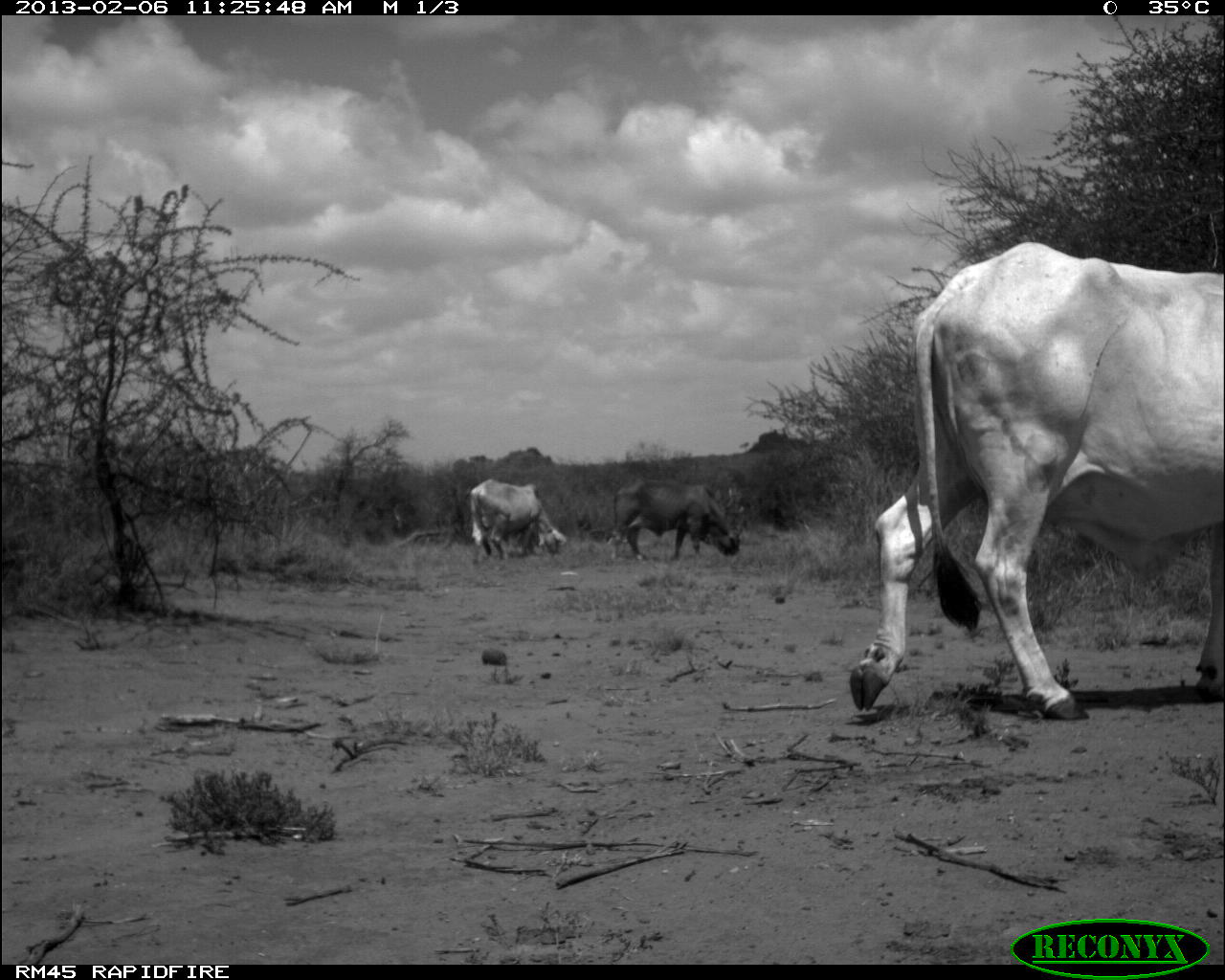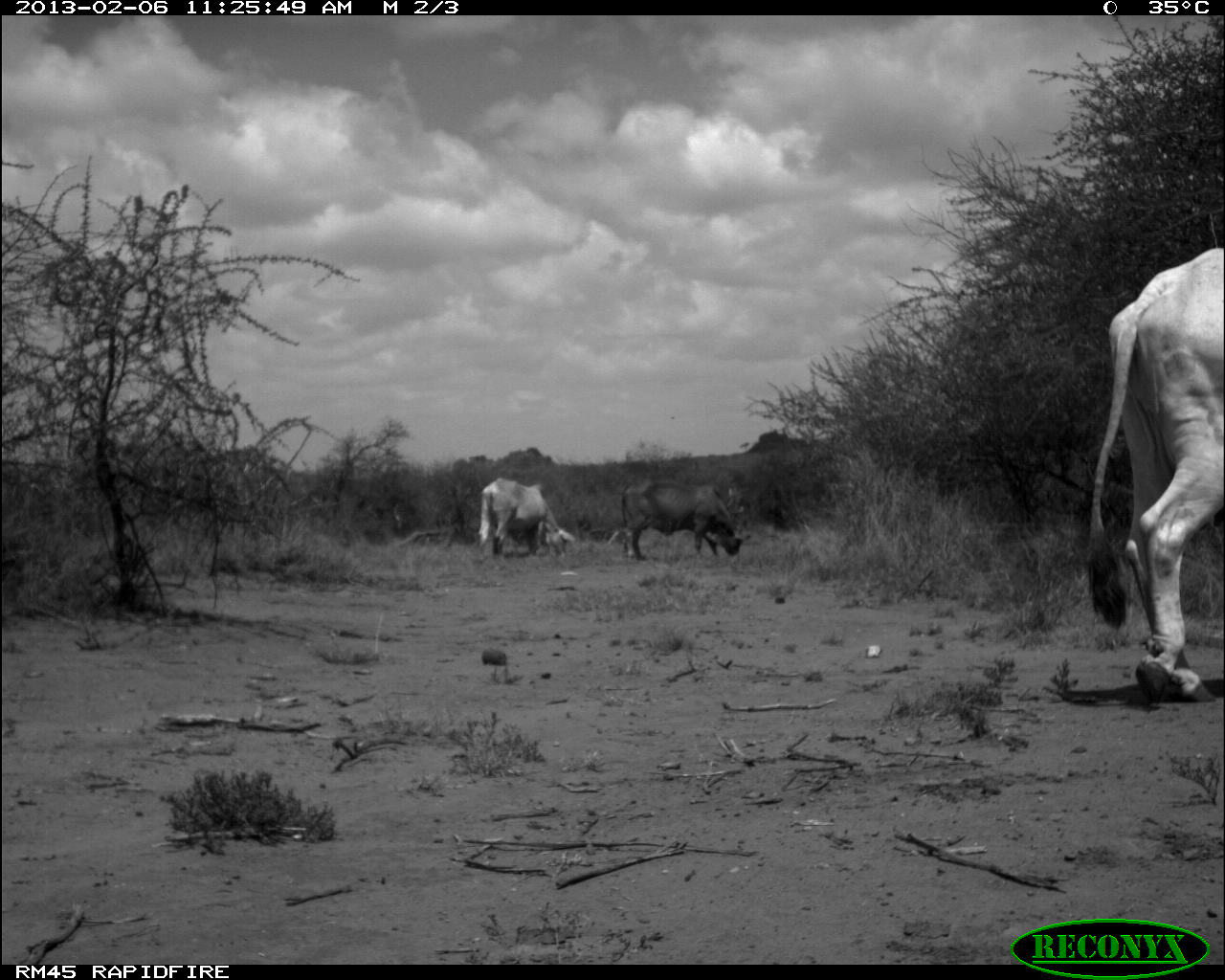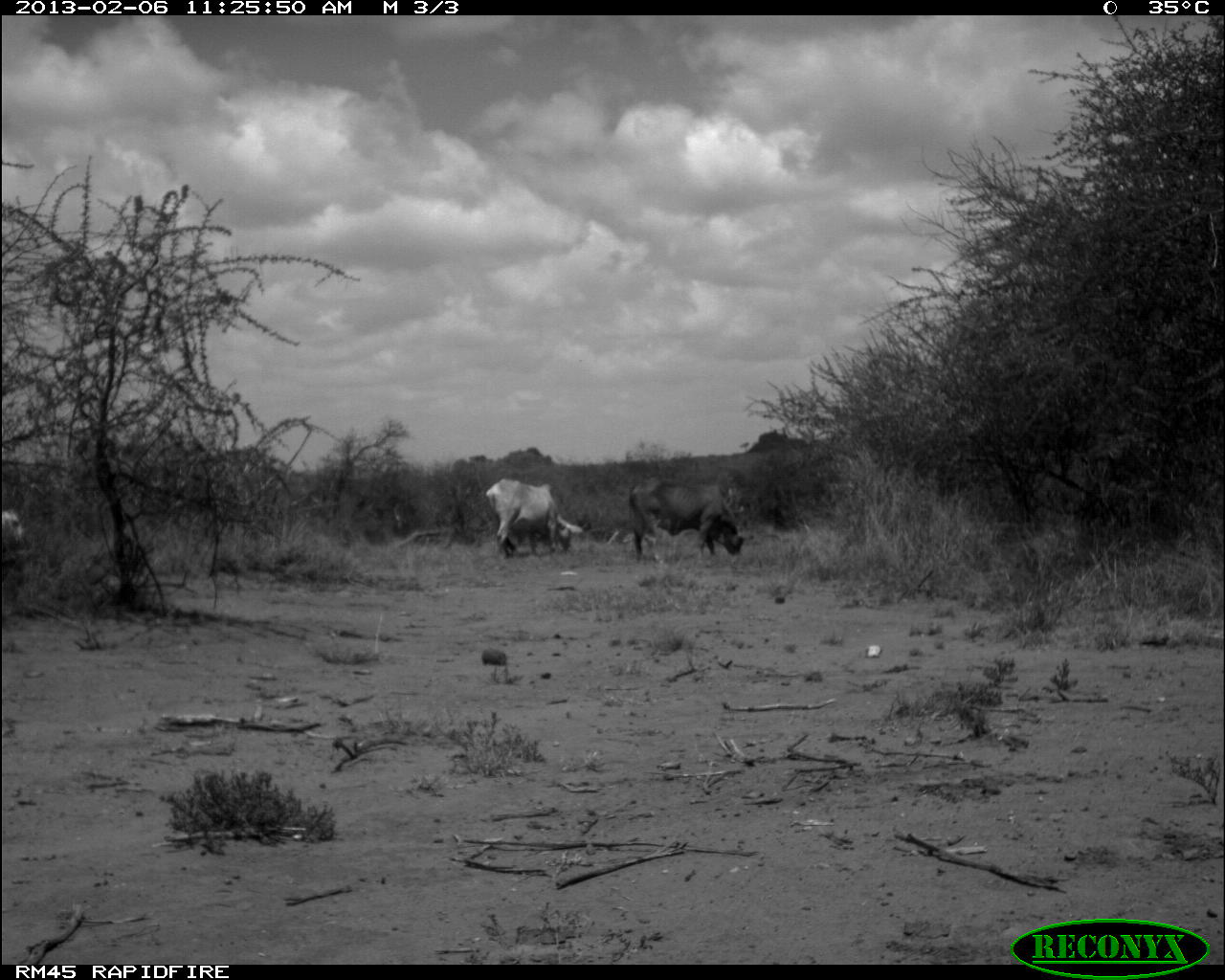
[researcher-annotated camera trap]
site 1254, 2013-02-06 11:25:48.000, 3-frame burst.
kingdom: Animalia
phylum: Chordata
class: Mammalia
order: Artiodactyla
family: Bovidae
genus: Bos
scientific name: Bos taurus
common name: domestic cattle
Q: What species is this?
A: Bos taurus (domestic cattle).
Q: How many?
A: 3.